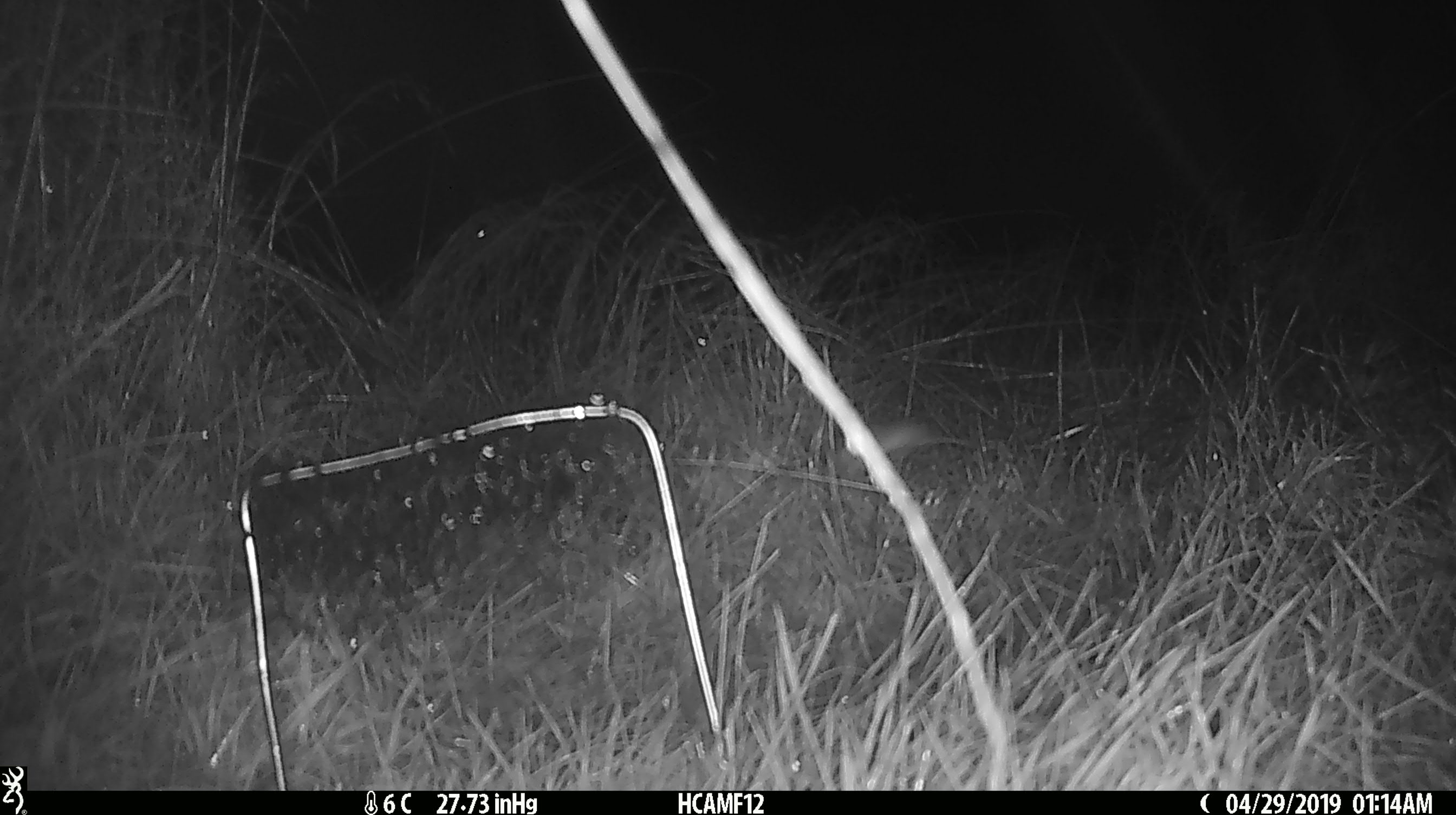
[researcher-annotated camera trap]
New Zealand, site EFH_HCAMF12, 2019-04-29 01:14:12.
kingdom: Animalia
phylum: Chordata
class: Mammalia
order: Rodentia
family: Muridae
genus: Mus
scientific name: Mus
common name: mouse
Mouse (Mus).